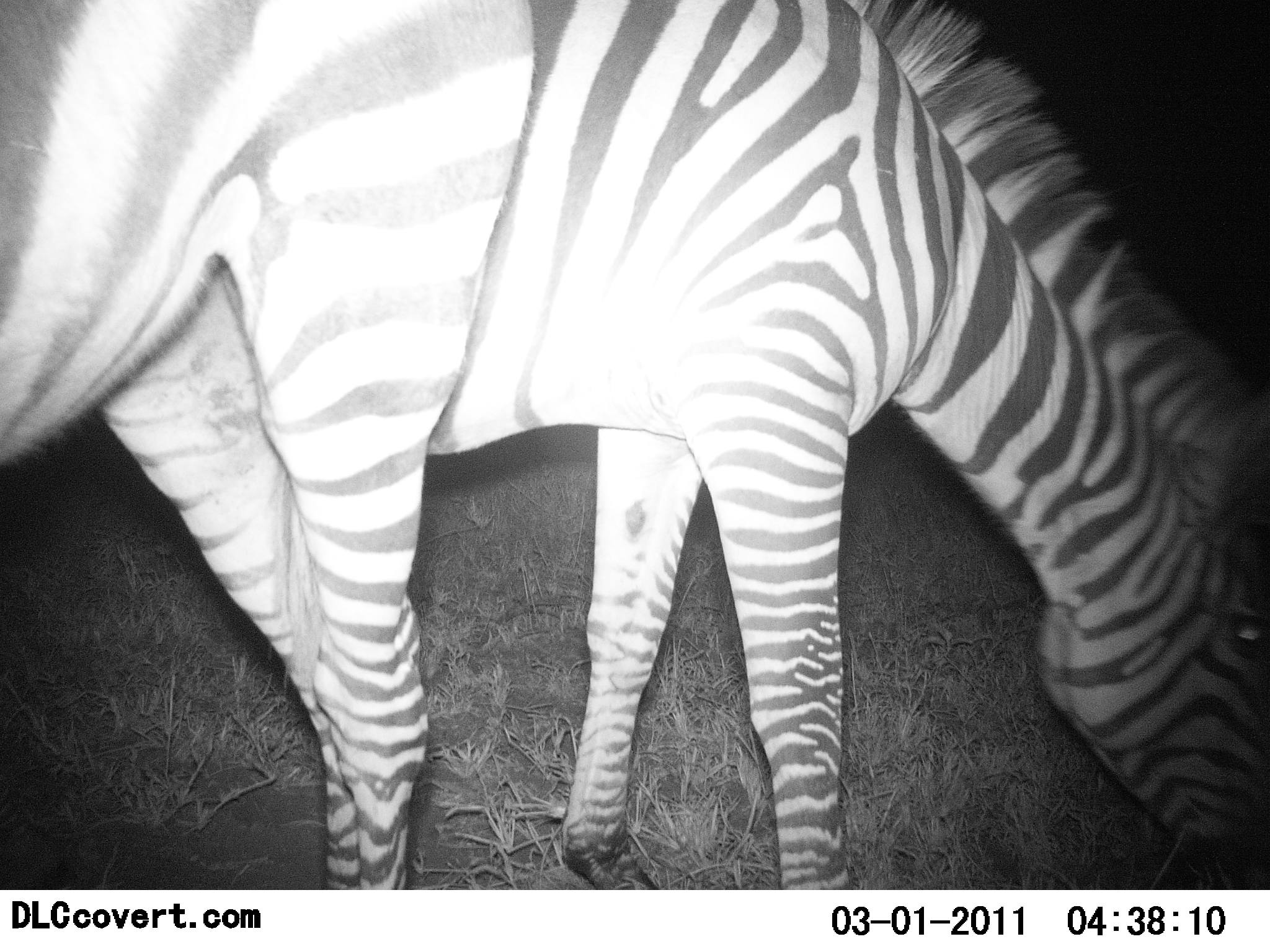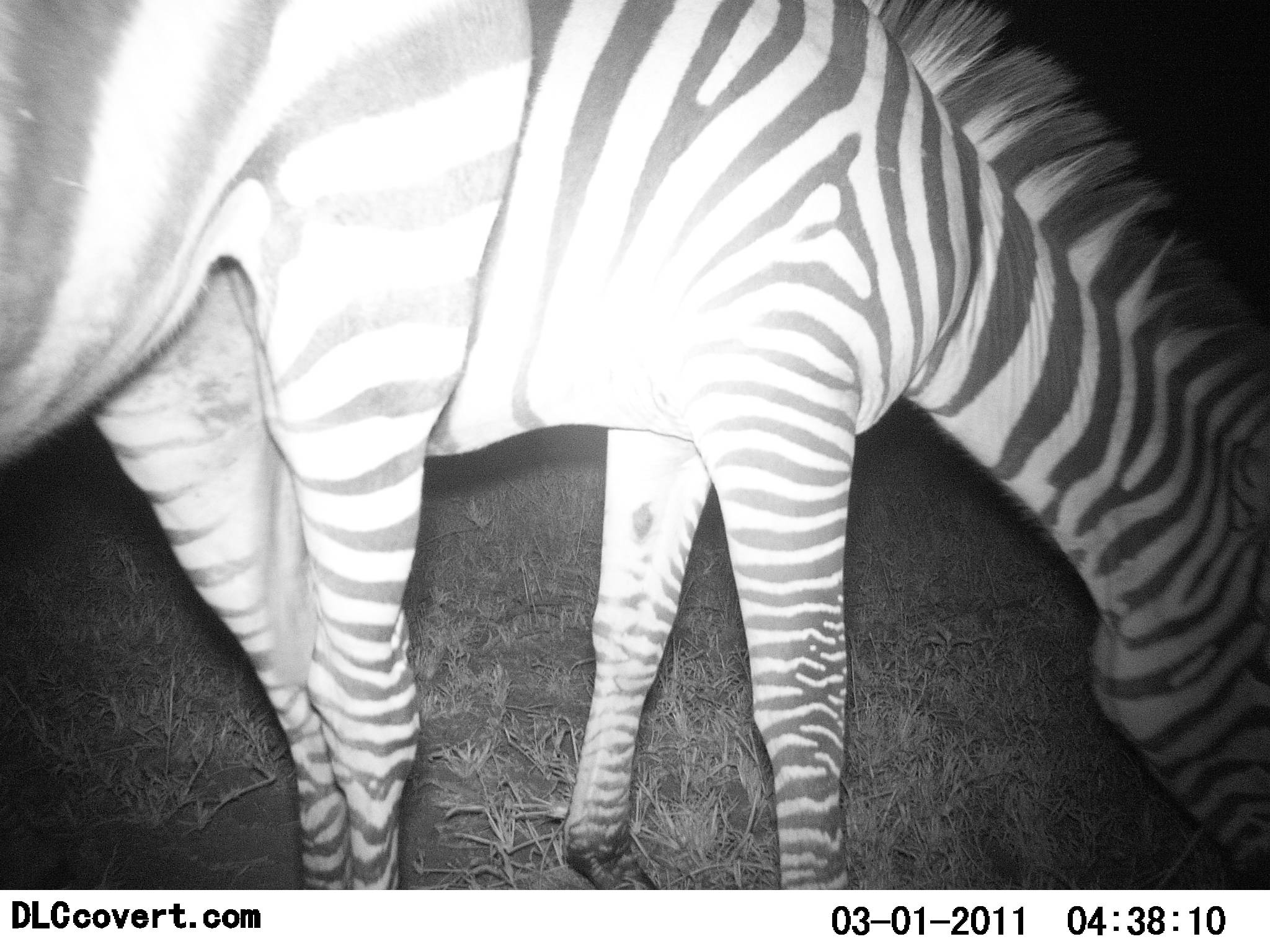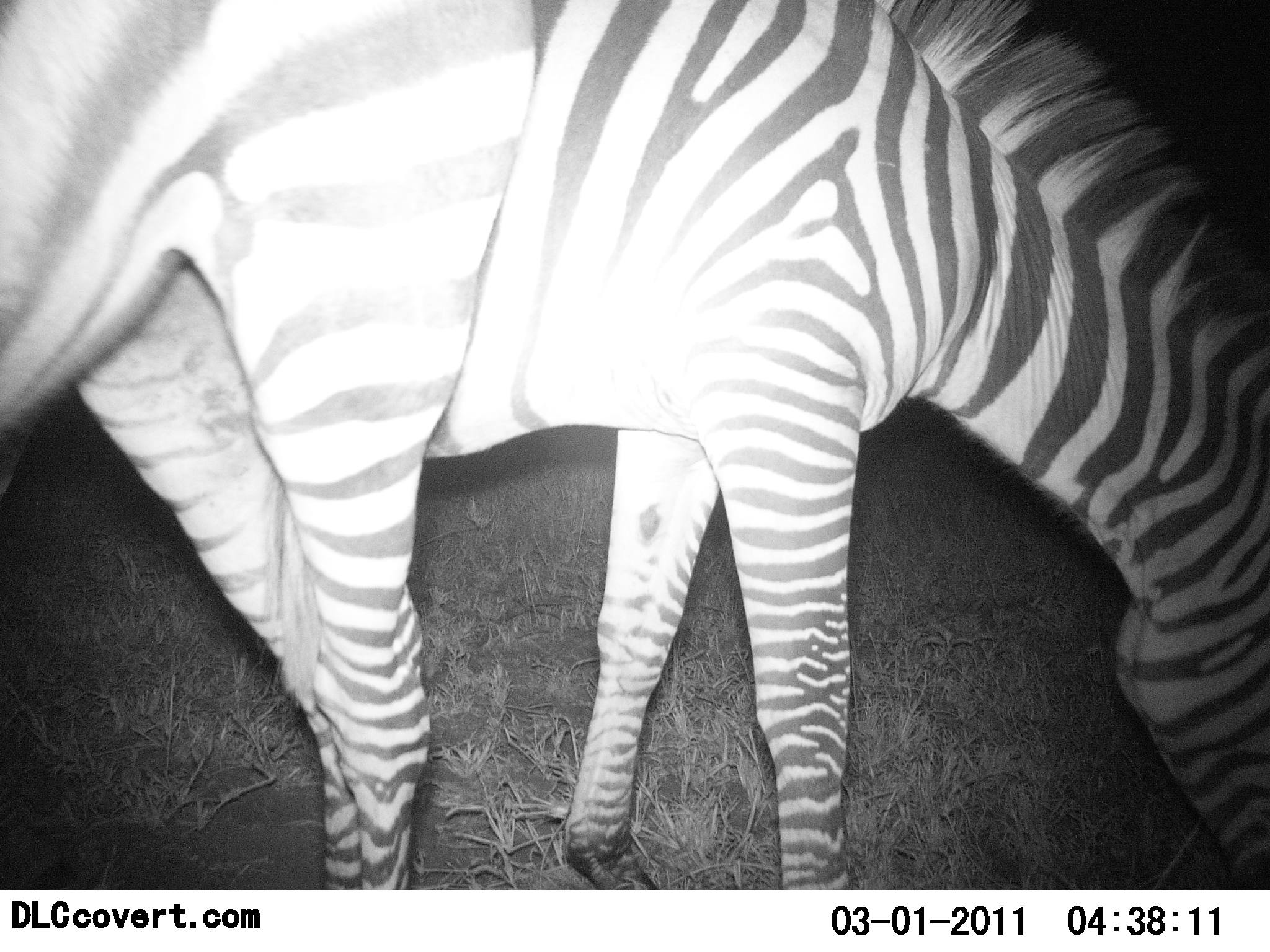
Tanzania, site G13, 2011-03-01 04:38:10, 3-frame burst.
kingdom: Animalia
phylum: Chordata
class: Mammalia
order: Perissodactyla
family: Equidae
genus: Equus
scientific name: Equus quagga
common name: plains zebra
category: zebra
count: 2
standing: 18%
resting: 0%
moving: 0%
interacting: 0%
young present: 0%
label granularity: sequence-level